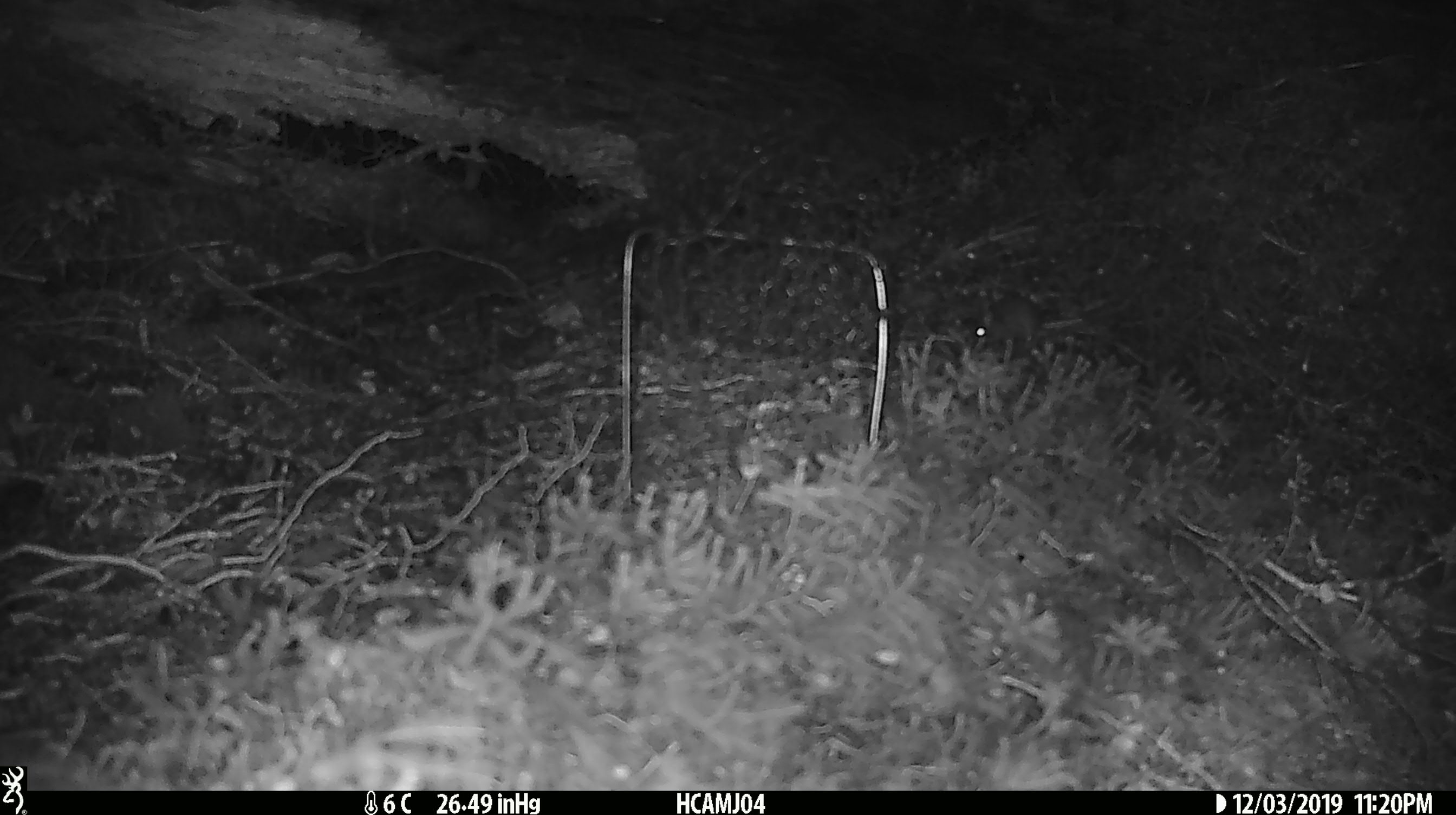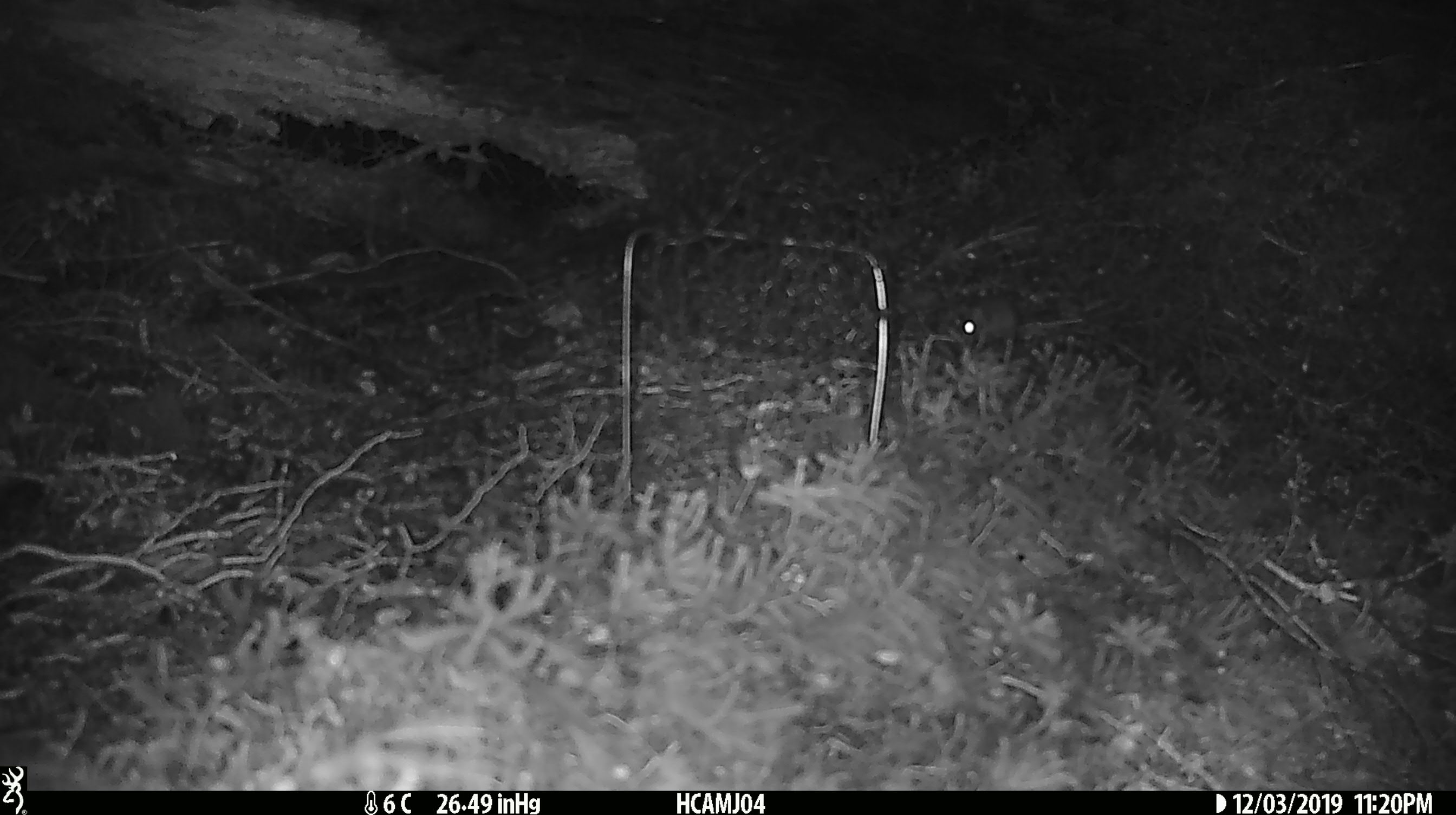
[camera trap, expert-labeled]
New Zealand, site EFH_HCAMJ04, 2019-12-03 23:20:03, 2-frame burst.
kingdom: Animalia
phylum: Chordata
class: Mammalia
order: Rodentia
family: Muridae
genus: Mus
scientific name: Mus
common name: mouse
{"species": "mouse (Mus)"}